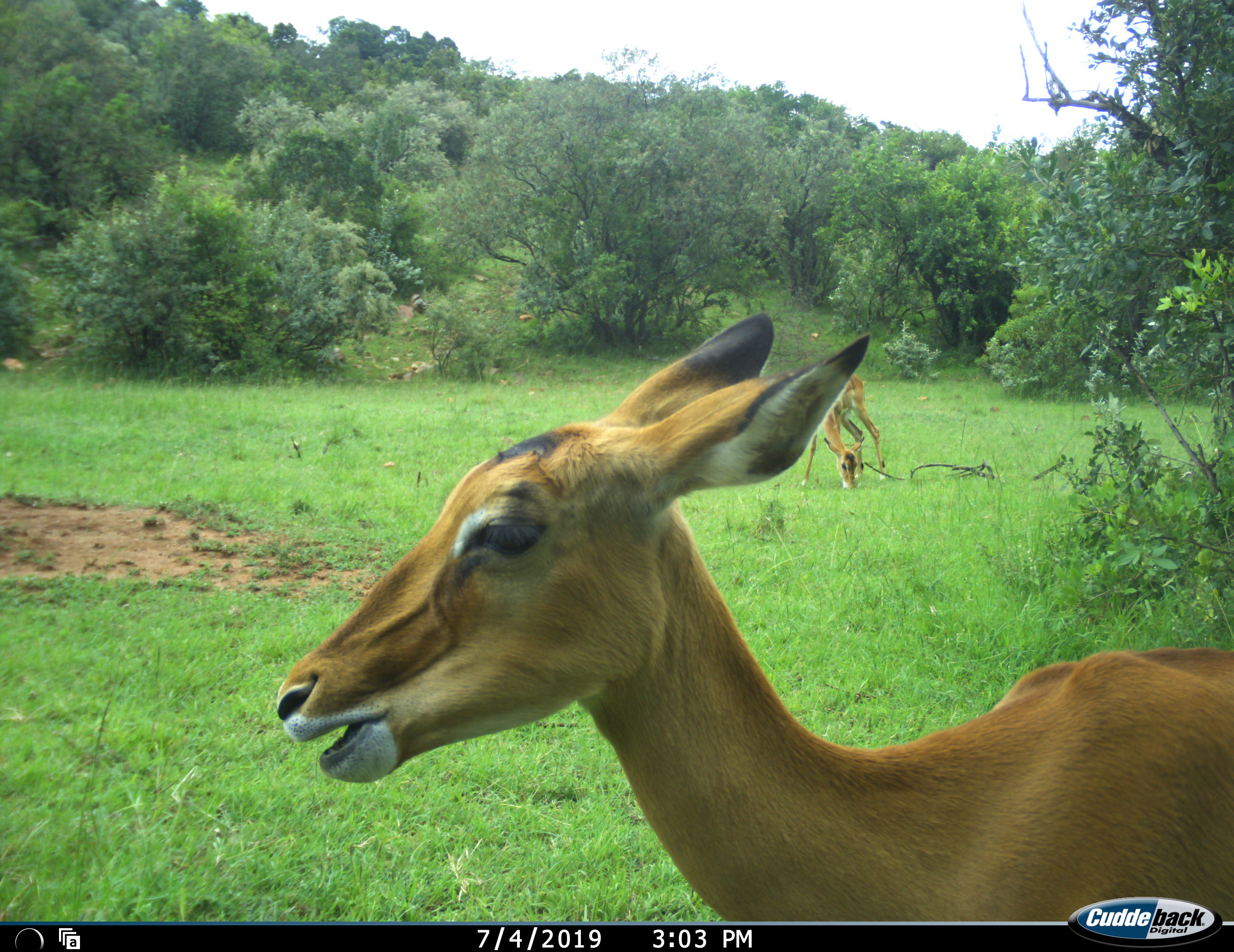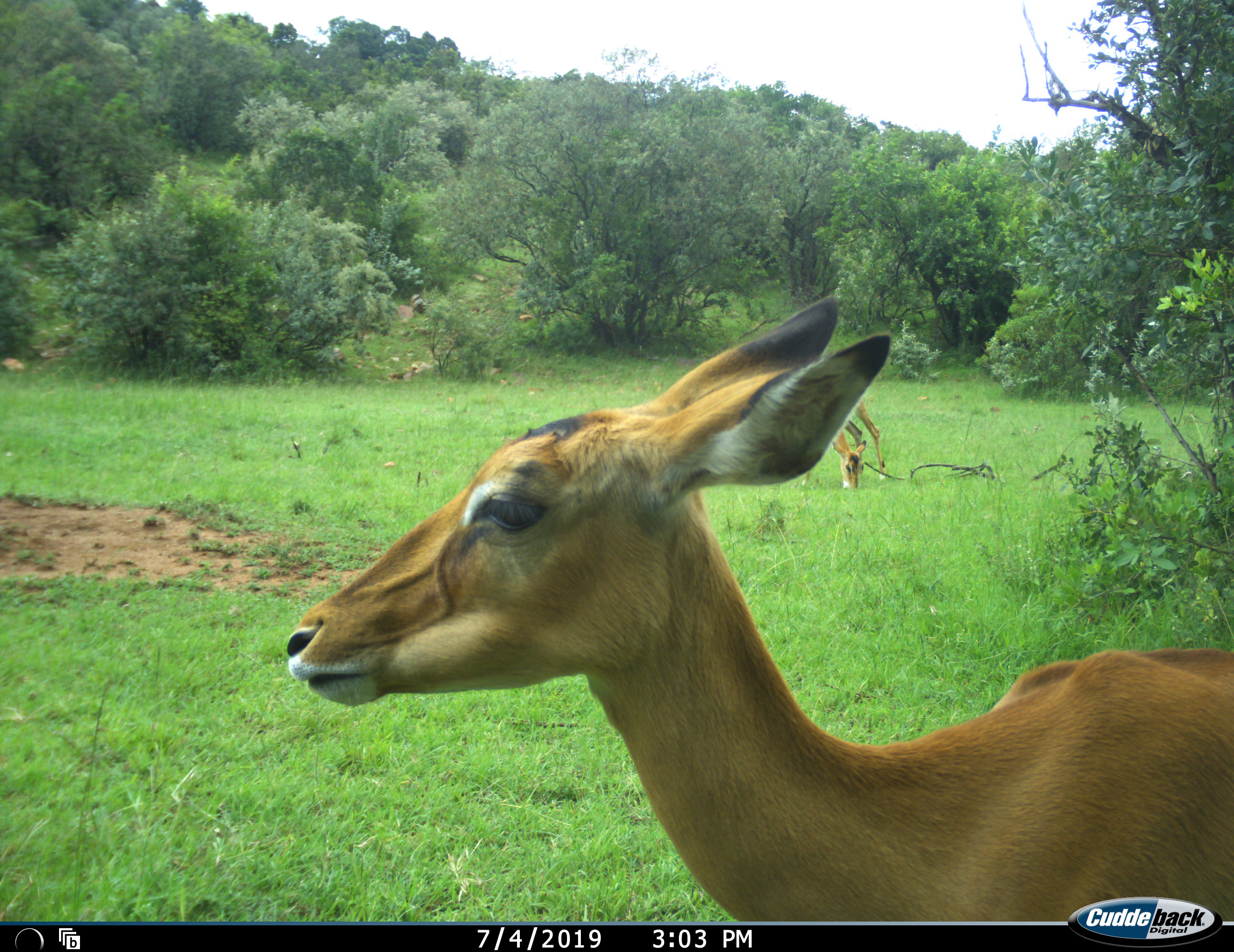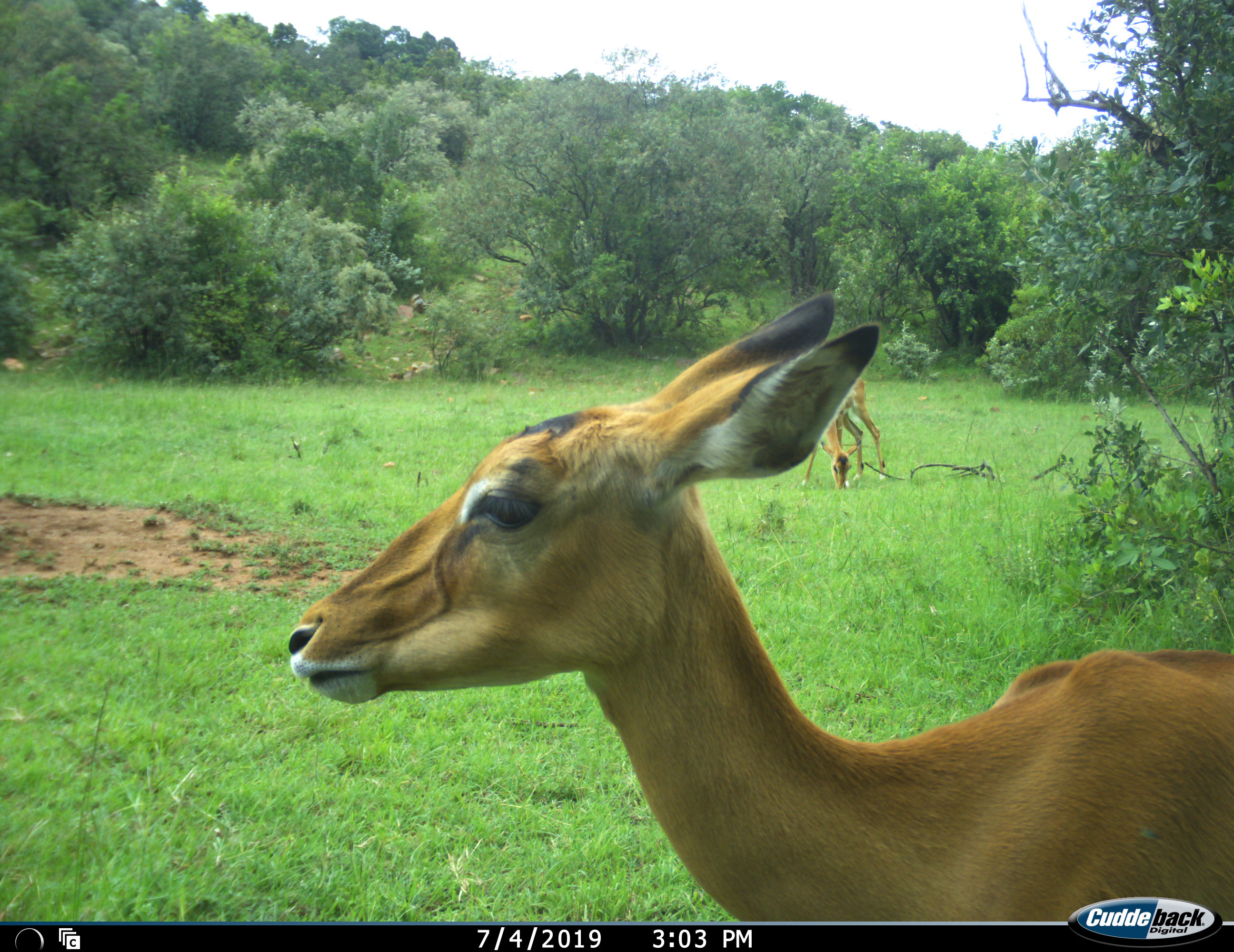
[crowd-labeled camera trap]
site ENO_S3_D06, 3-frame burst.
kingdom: Animalia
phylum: Chordata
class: Mammalia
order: Artiodactyla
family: Bovidae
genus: Aepyceros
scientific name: Aepyceros melampus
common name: impala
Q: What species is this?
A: Impala (Aepyceros melampus).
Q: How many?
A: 2.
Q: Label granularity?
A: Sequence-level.